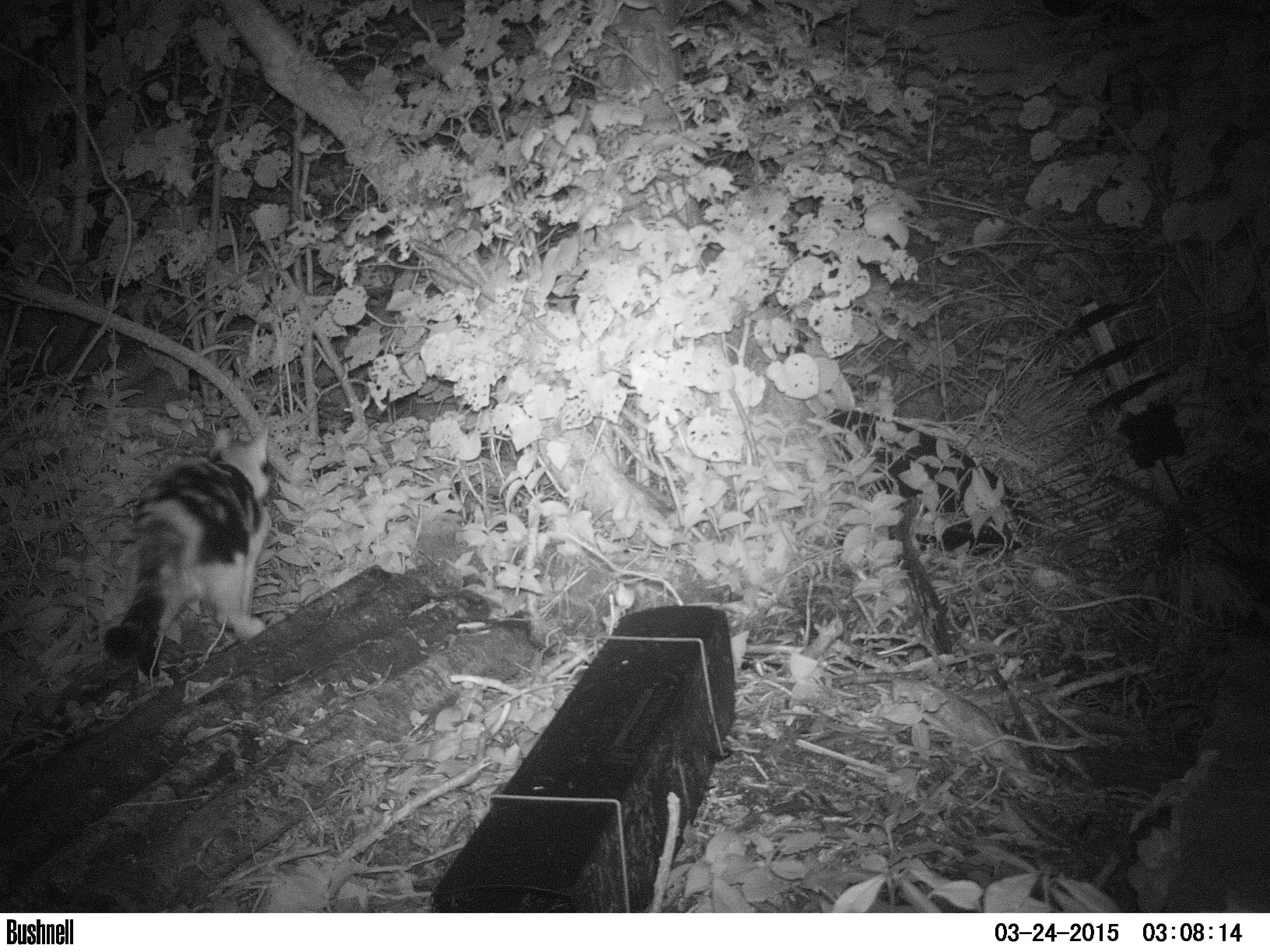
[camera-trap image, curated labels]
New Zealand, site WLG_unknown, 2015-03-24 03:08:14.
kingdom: Animalia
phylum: Chordata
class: Mammalia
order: Carnivora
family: Felidae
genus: Felis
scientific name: Felis catus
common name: domestic cat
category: cat